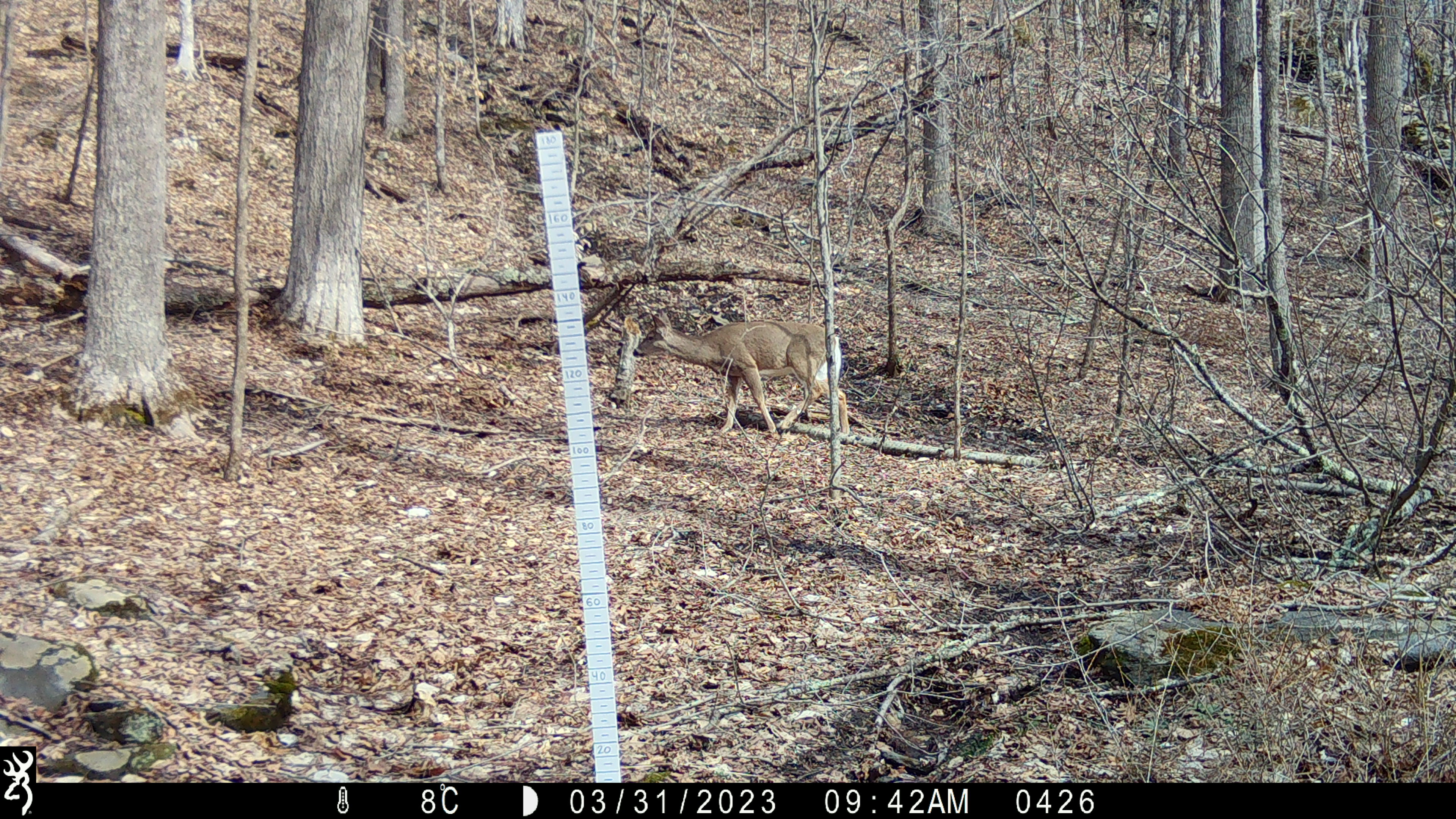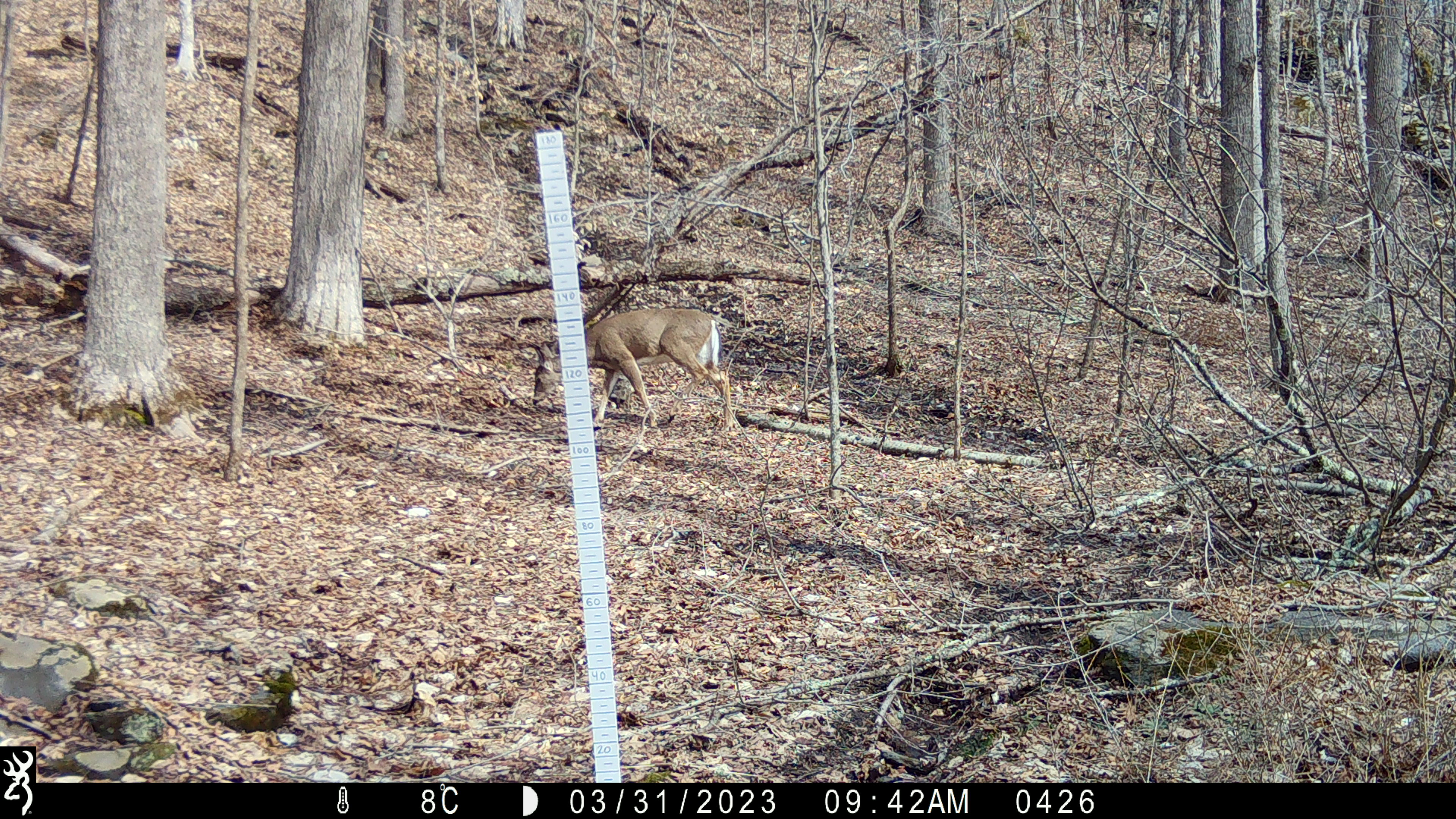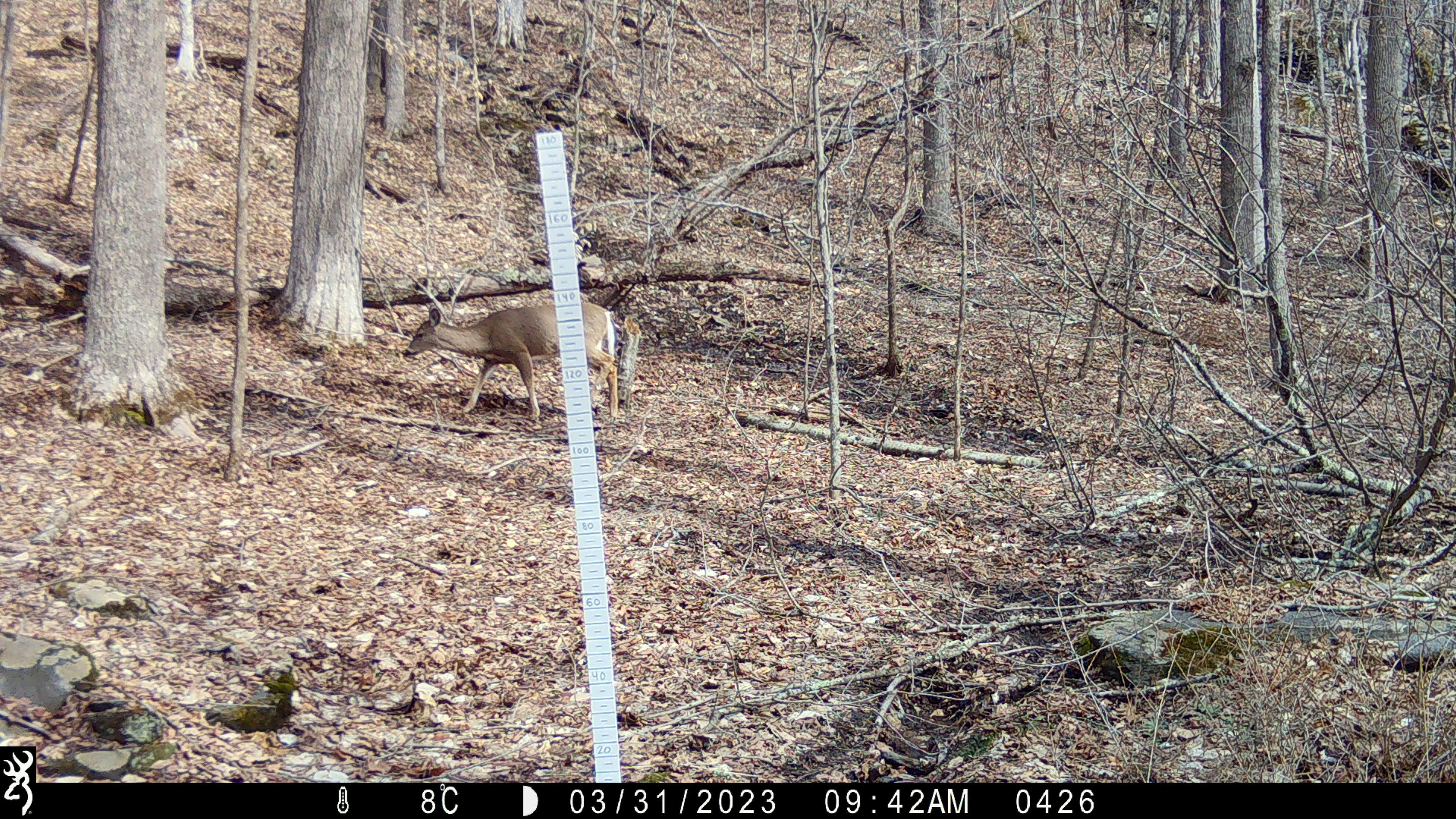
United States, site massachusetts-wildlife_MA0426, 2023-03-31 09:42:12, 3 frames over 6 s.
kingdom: Animalia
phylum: Chordata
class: Mammalia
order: Artiodactyla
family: Cervidae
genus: Odocoileus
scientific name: Odocoileus virginianus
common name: white-tailed deer